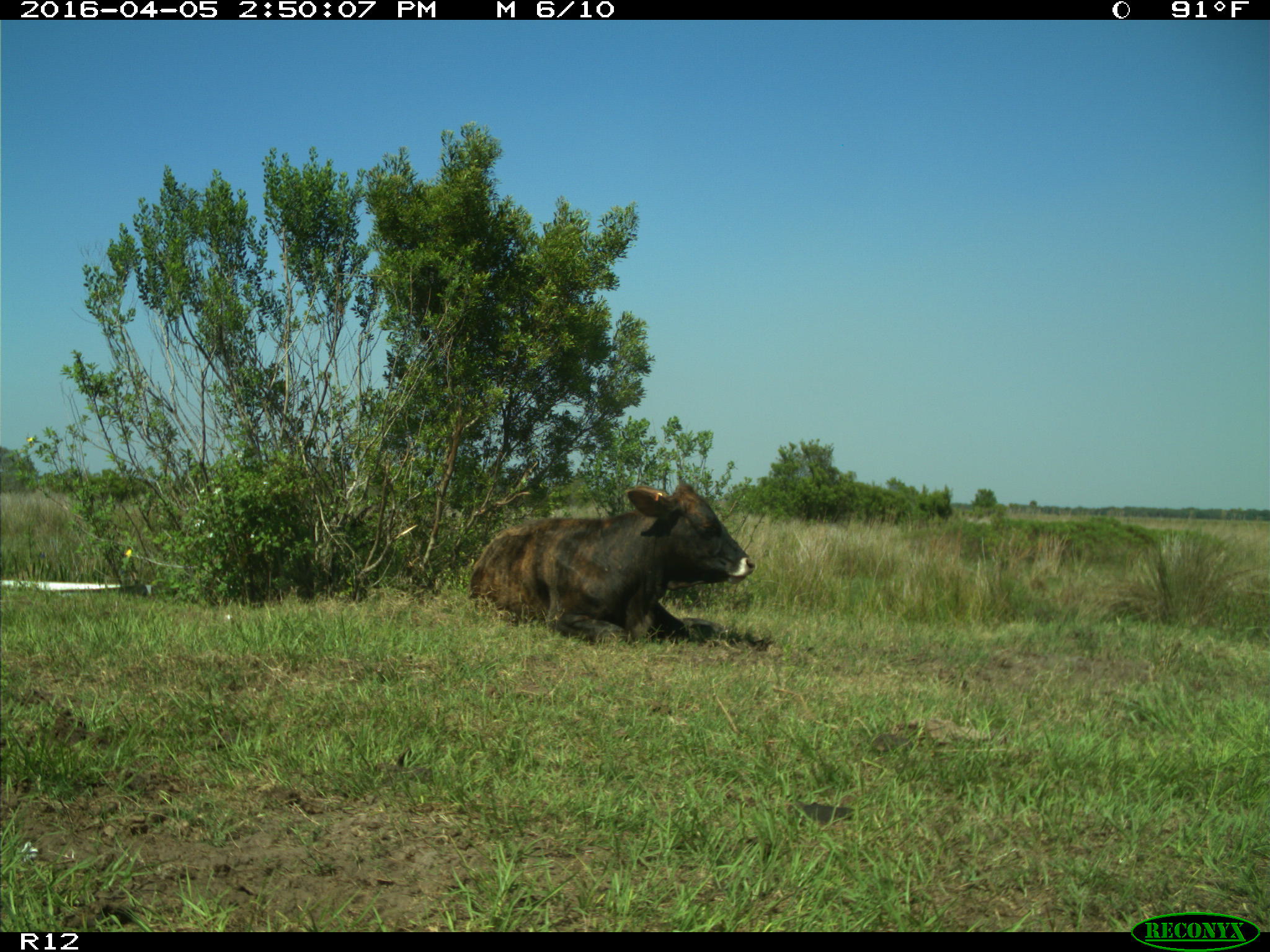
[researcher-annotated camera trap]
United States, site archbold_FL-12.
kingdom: Animalia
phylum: Chordata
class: Mammalia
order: Artiodactyla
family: Bovidae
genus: Bos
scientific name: Bos taurus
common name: domestic cow